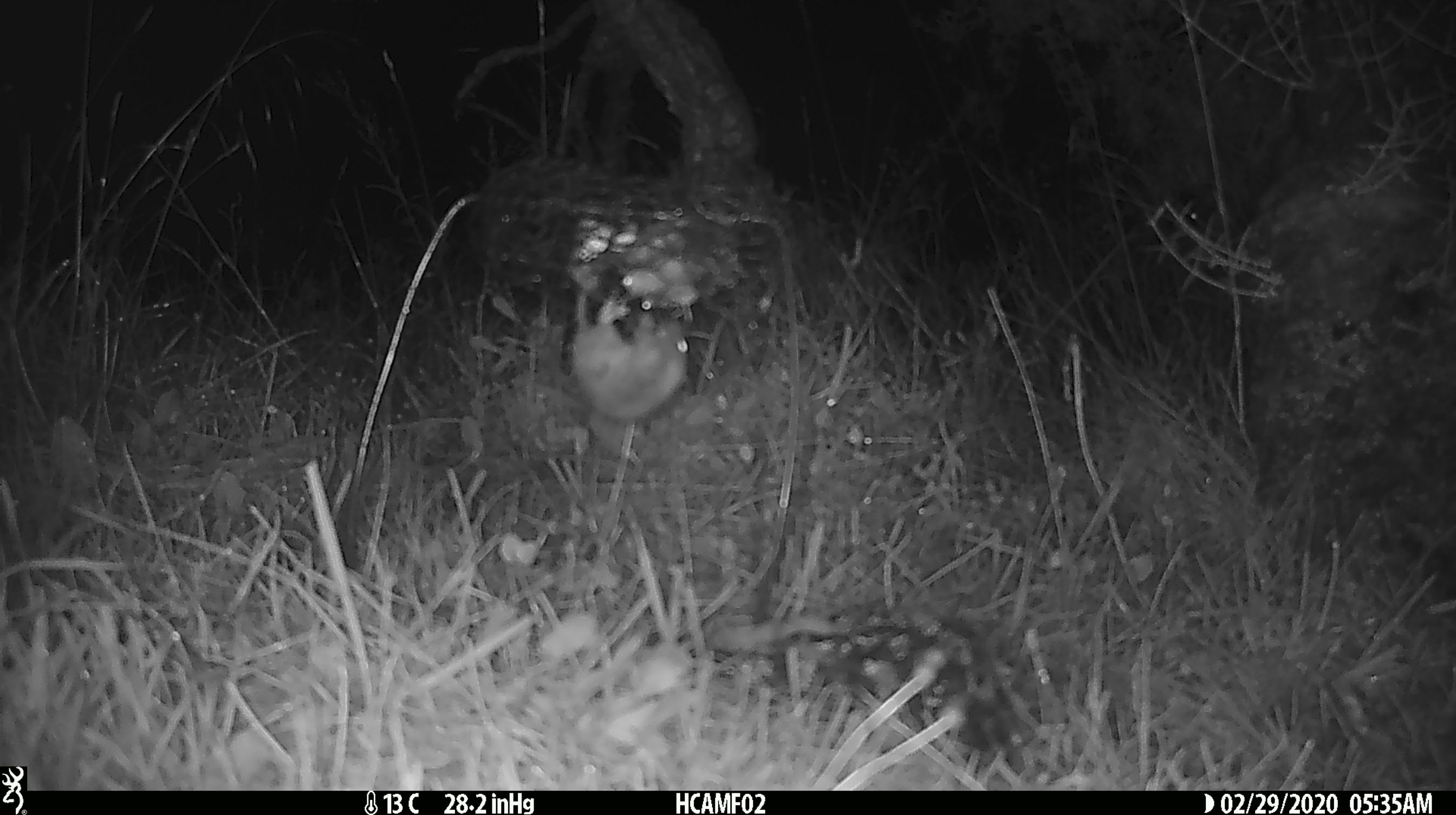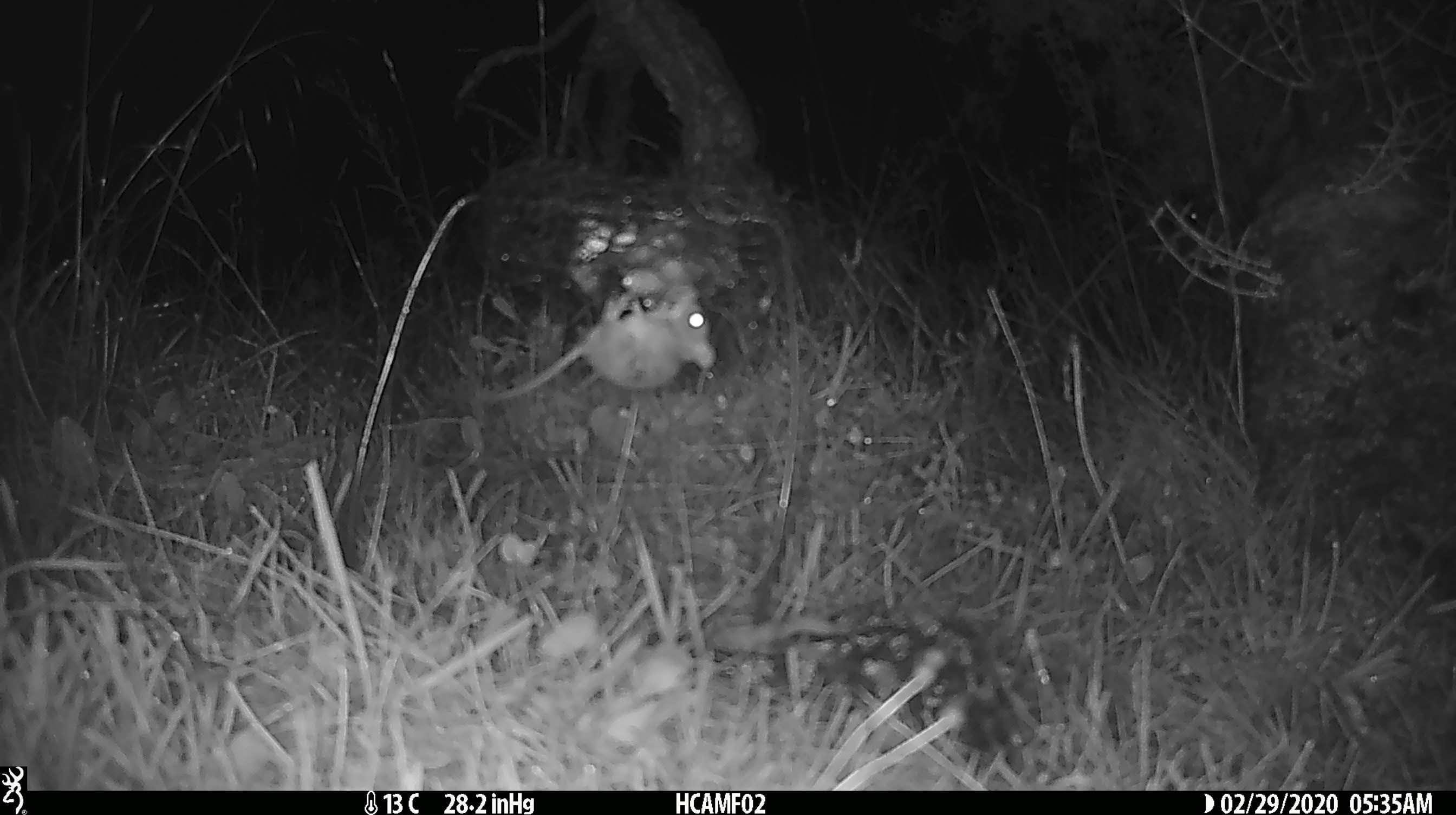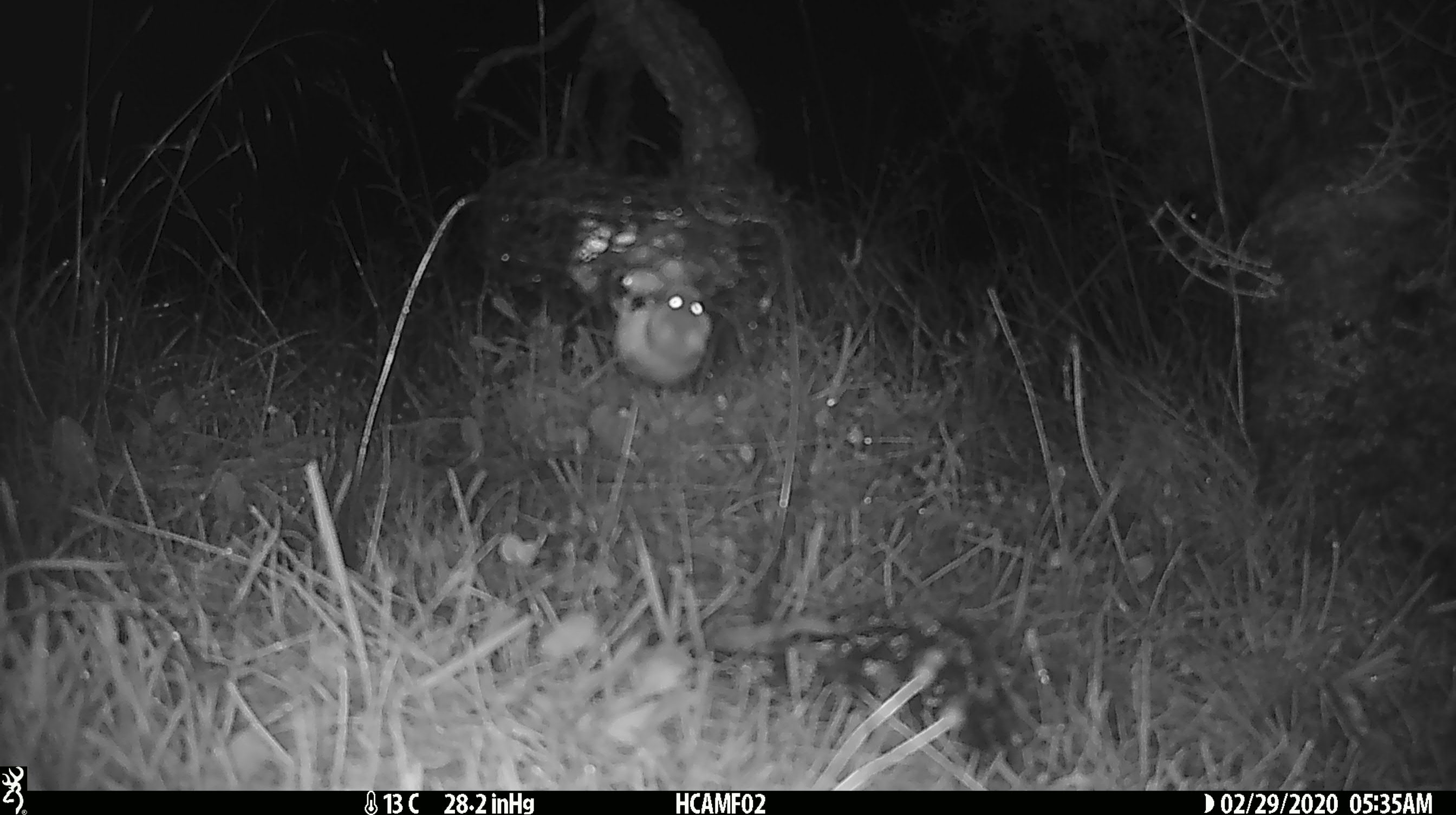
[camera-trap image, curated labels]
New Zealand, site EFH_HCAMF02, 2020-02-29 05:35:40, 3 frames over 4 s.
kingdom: Animalia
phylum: Chordata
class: Mammalia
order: Rodentia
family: Muridae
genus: Mus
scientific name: Mus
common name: mouse